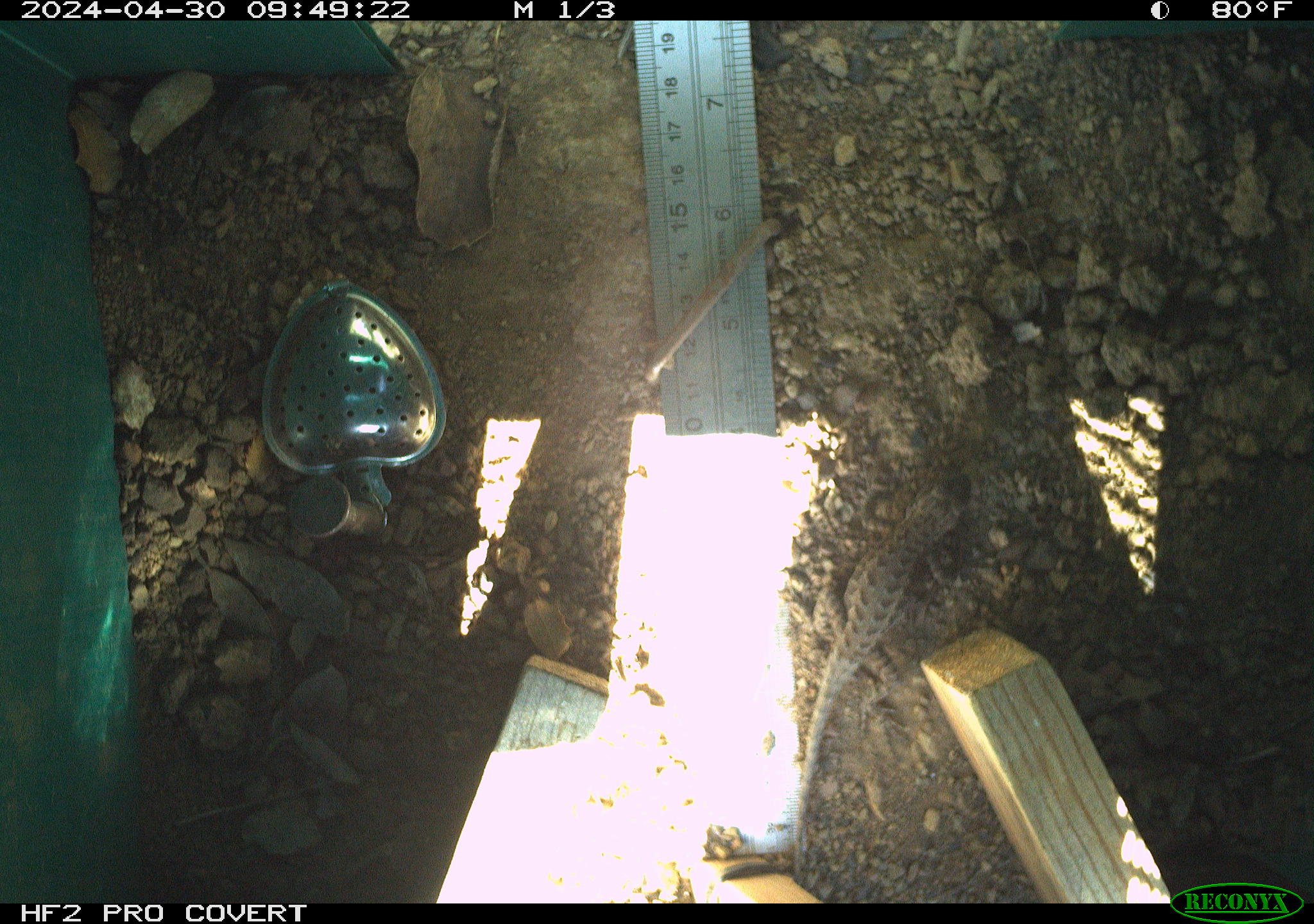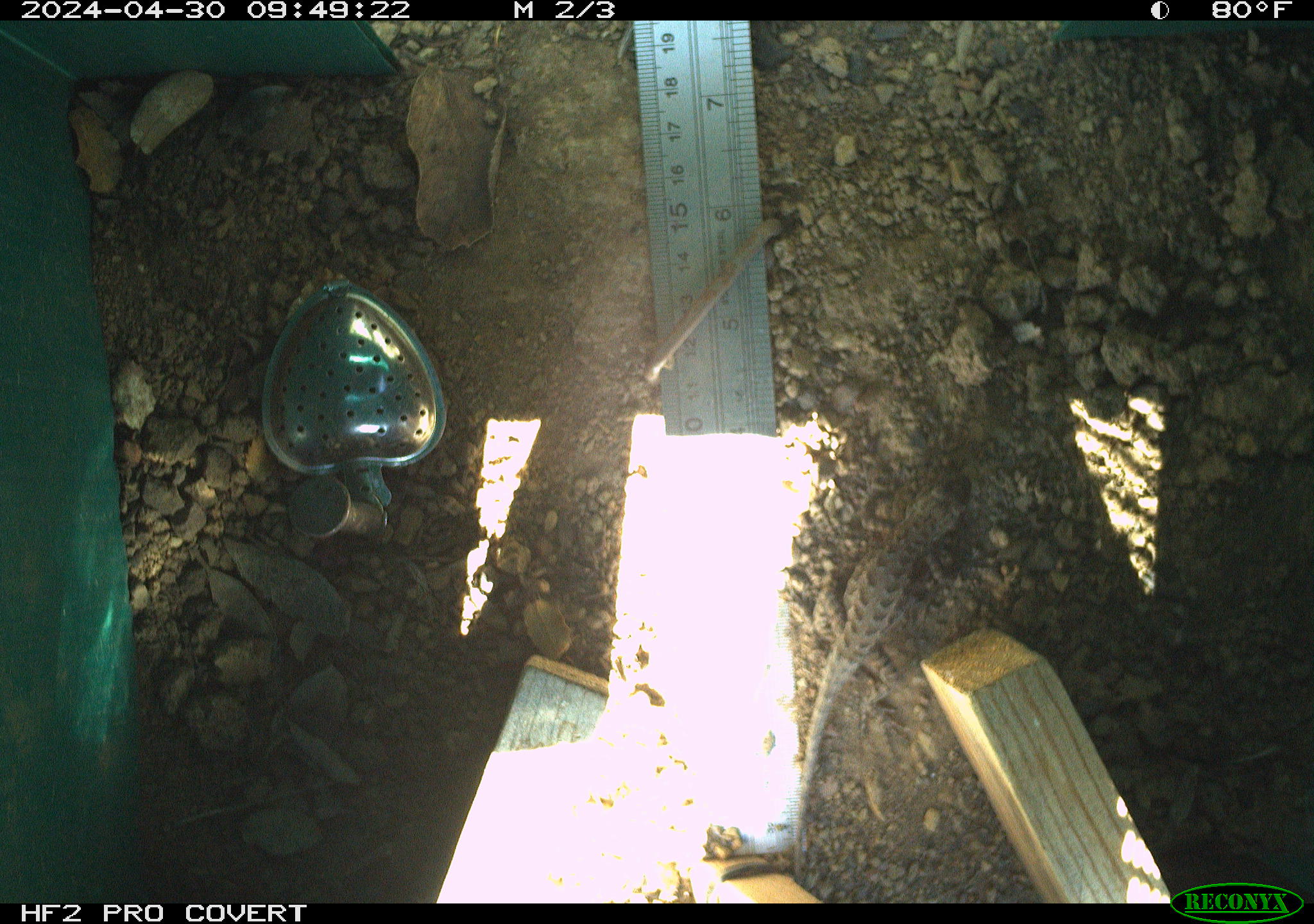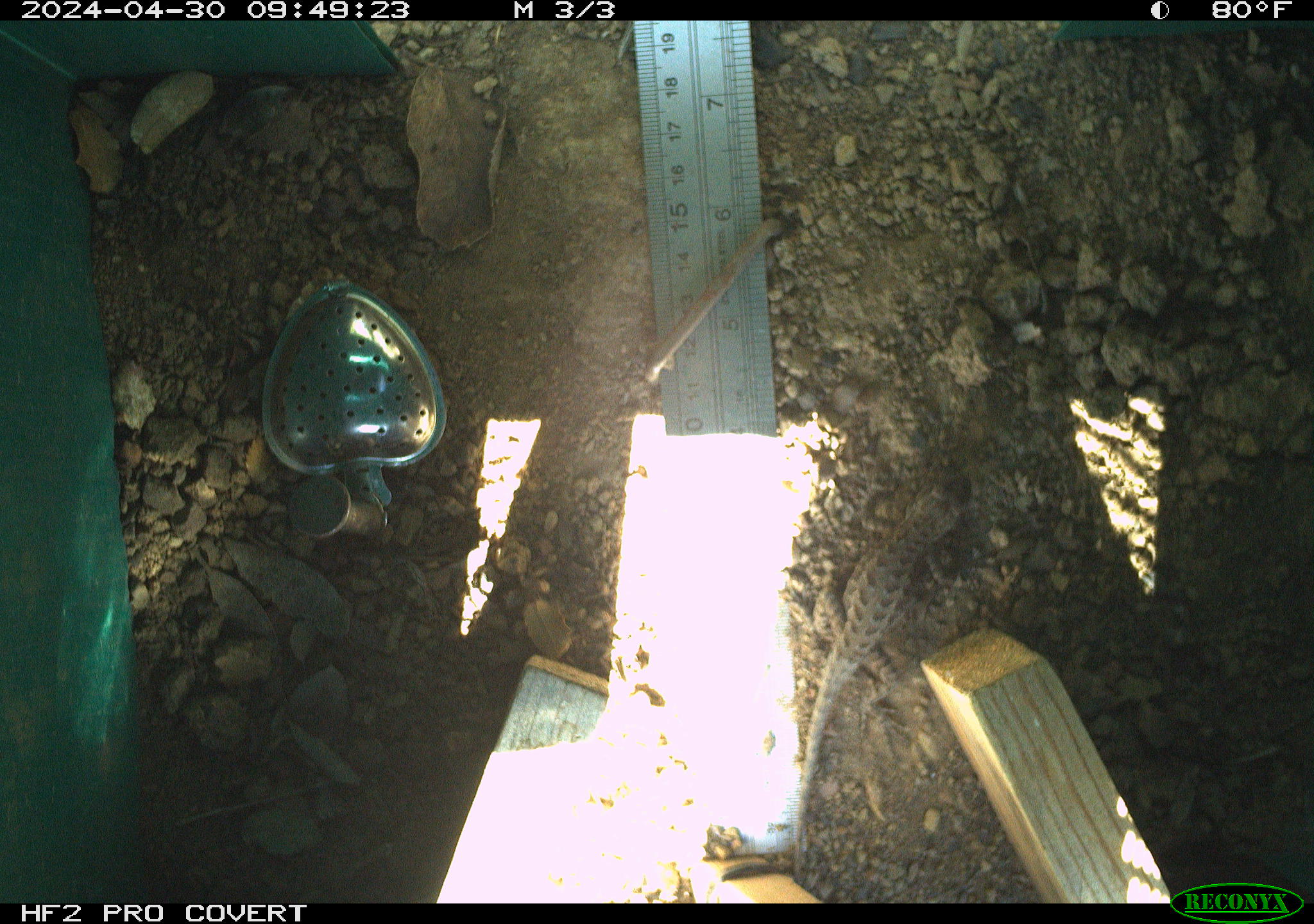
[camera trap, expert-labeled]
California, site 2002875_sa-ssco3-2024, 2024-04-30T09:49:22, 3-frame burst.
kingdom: Animalia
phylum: Chordata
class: Reptilia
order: Squamata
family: Phrynosomatidae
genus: Sceloporus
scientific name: Sceloporus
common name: spiny lizards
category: sceloporus species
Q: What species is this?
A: Sceloporus species (spiny lizards) (Sceloporus).